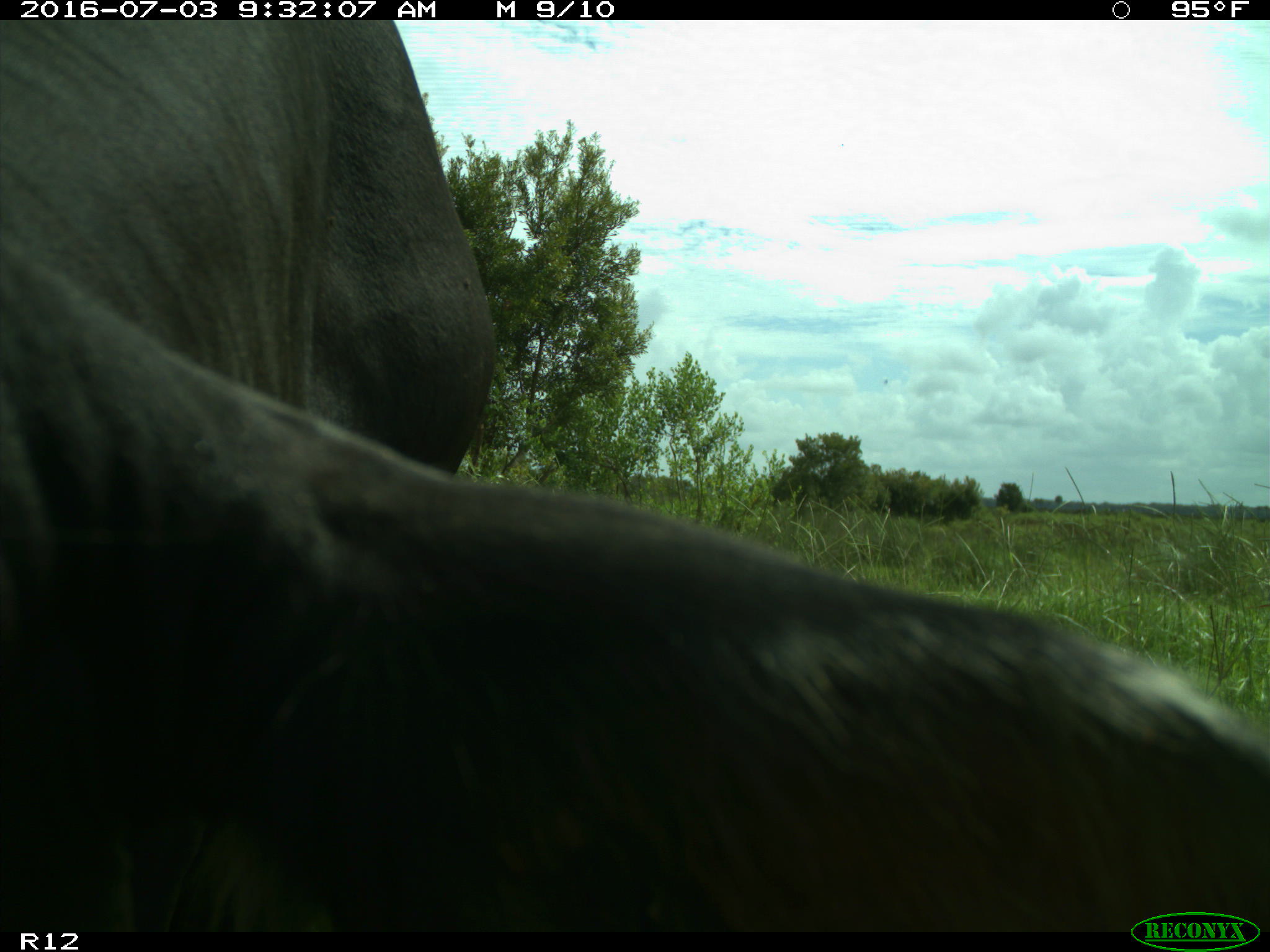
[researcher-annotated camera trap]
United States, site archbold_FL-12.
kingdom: Animalia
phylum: Chordata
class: Mammalia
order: Artiodactyla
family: Bovidae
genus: Bos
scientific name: Bos taurus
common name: domestic cow